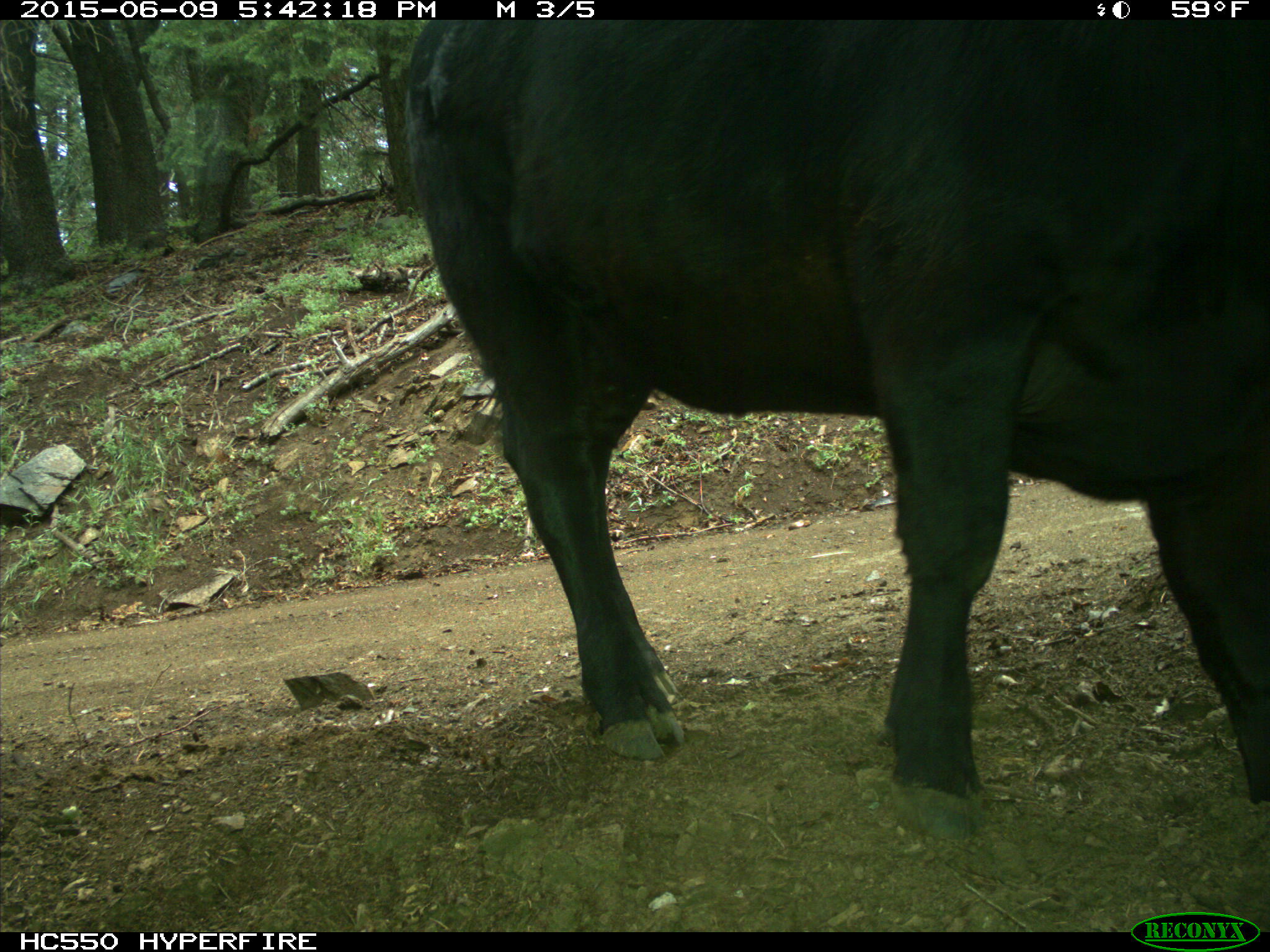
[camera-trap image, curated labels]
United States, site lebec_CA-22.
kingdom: Animalia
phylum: Chordata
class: Mammalia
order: Artiodactyla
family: Bovidae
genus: Bos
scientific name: Bos taurus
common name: domestic cow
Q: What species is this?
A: Bos taurus (domestic cow).